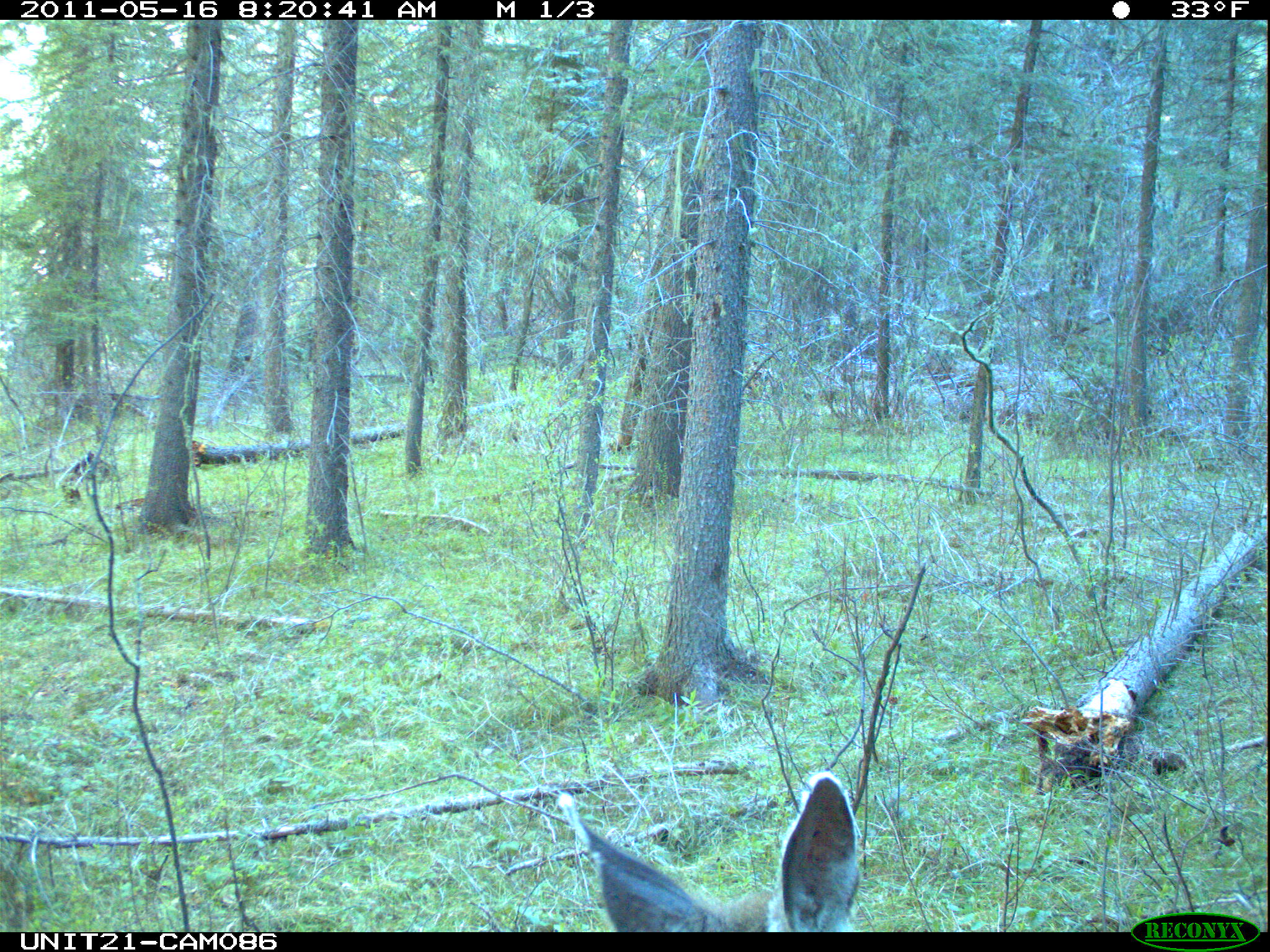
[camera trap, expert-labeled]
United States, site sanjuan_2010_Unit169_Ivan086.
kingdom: Animalia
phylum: Chordata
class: Mammalia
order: Artiodactyla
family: Cervidae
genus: Odocoileus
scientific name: Odocoileus hemionus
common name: mule deer